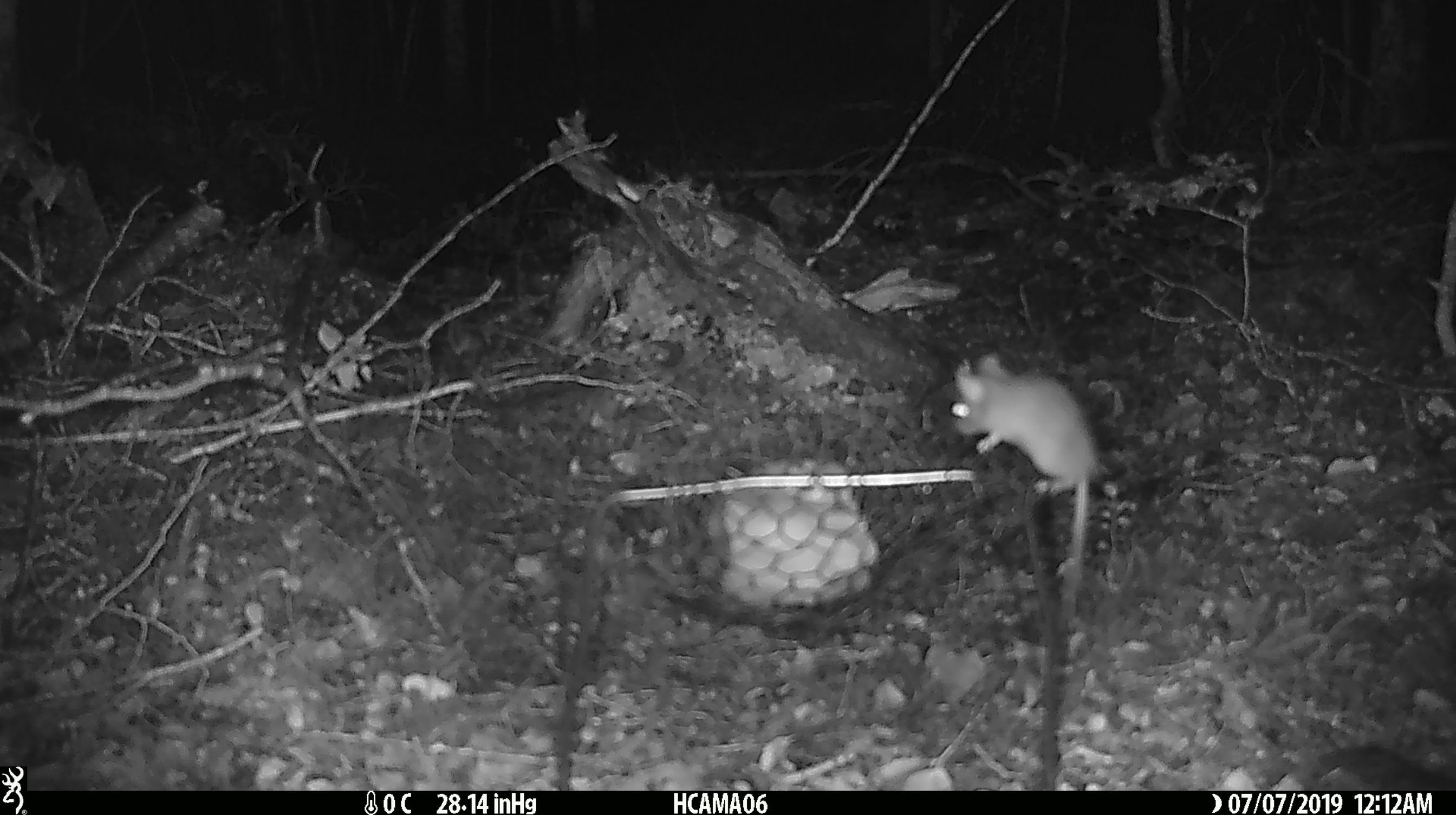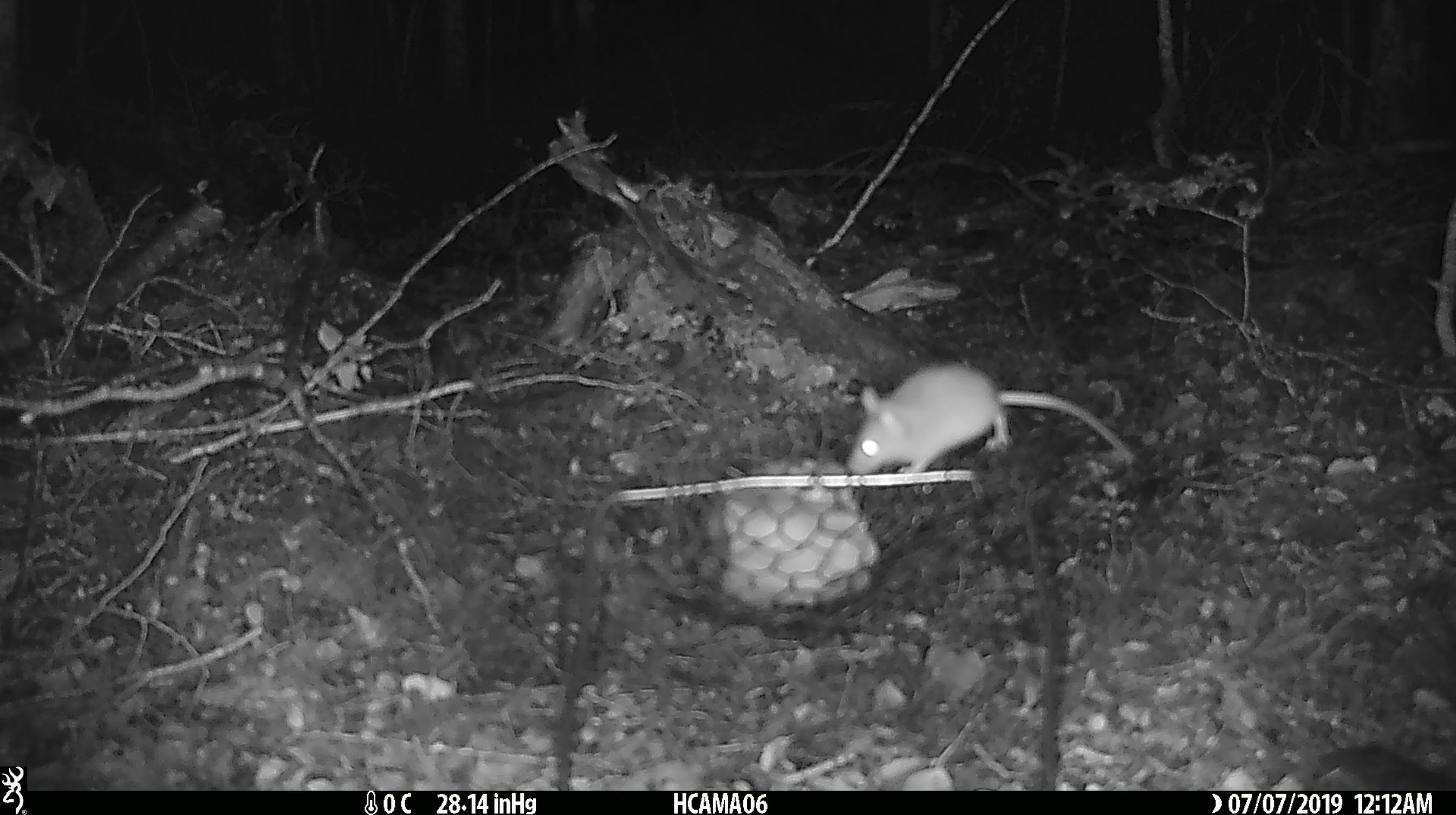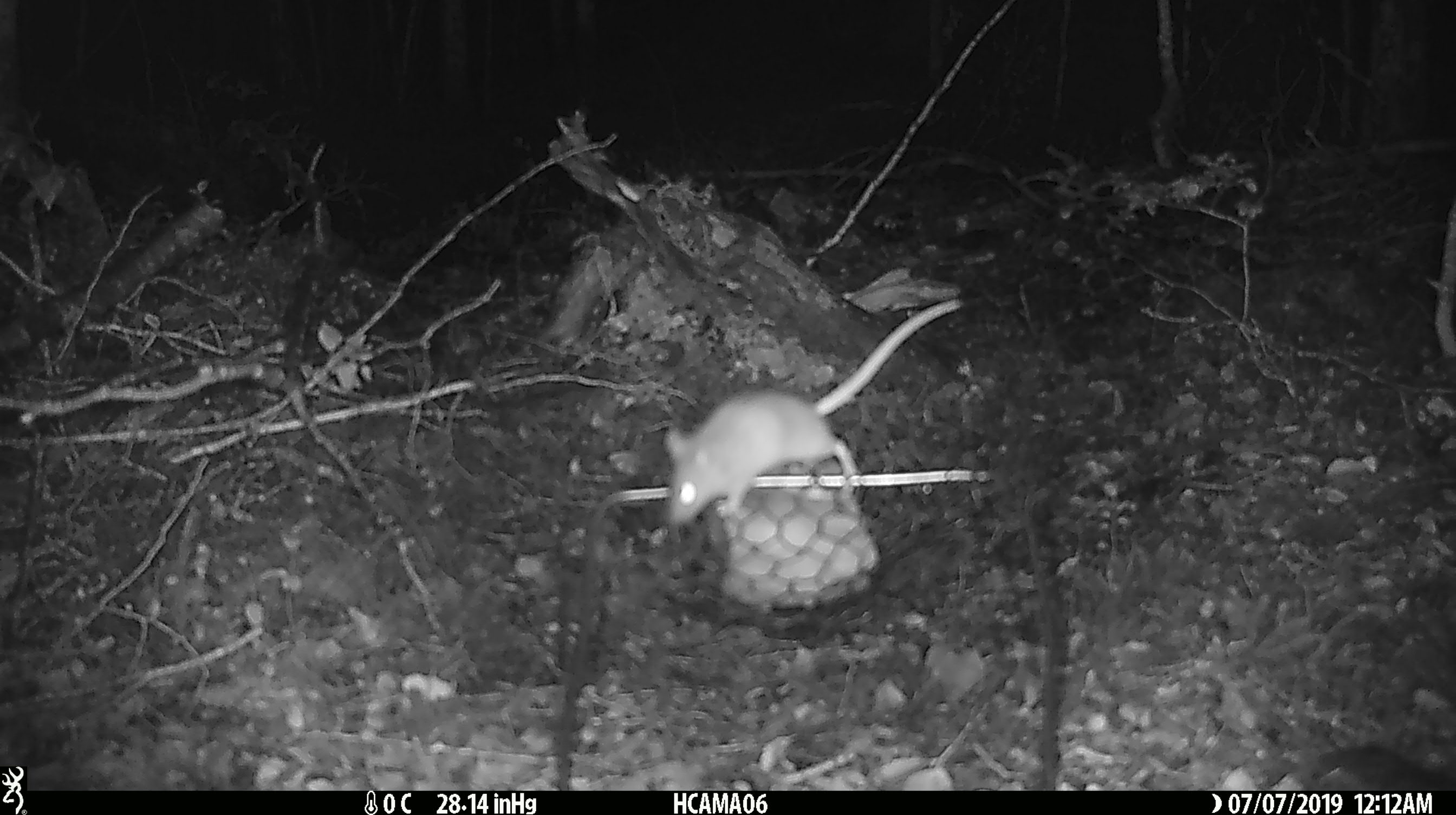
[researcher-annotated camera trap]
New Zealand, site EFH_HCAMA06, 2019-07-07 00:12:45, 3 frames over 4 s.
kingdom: Animalia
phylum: Chordata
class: Mammalia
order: Rodentia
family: Muridae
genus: Mus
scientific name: Mus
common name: mouse